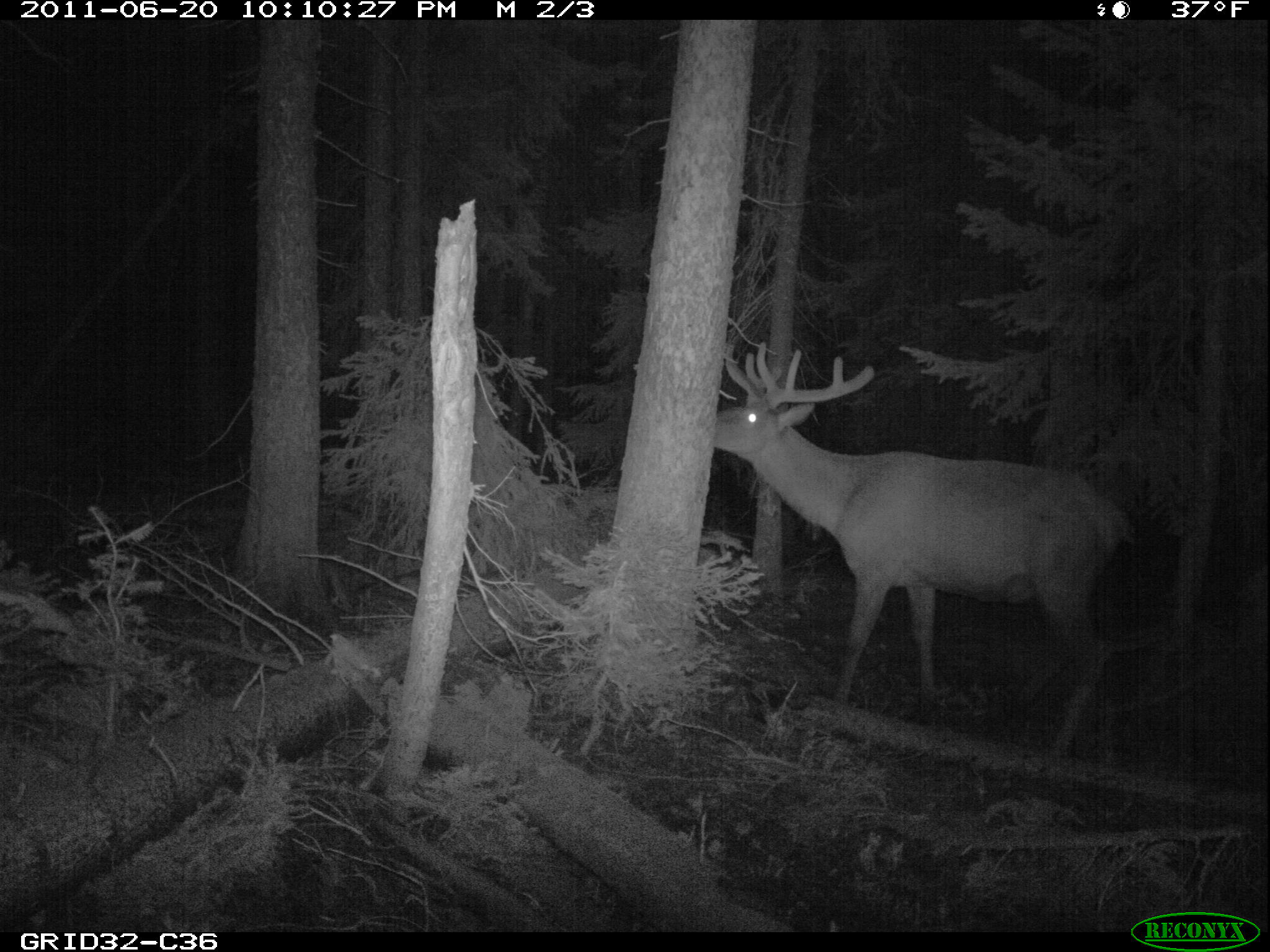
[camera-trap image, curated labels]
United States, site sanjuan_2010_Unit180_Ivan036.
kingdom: Animalia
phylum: Chordata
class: Mammalia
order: Artiodactyla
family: Cervidae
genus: Cervus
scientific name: Cervus elaphus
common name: red deer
Cervus elaphus (red deer).